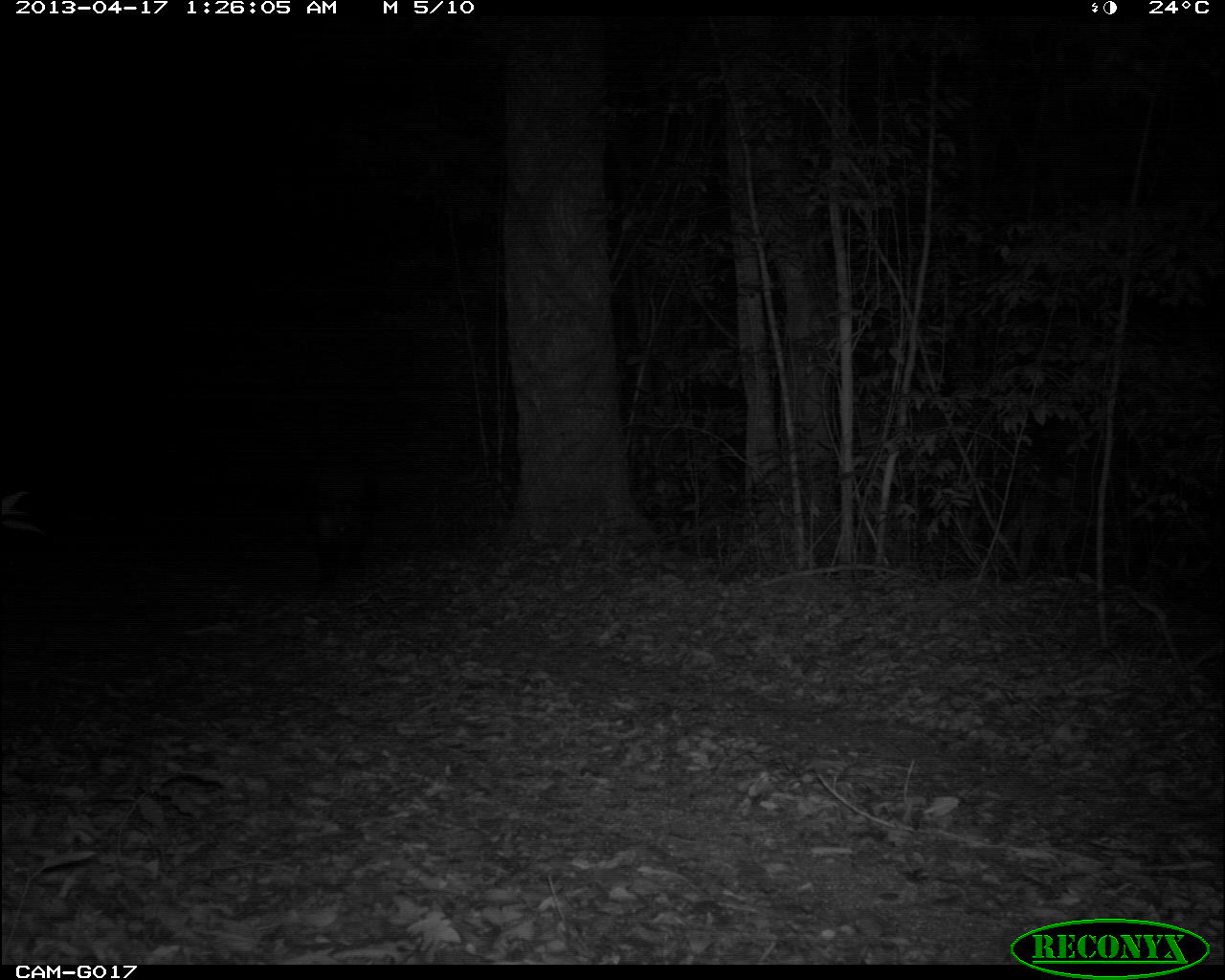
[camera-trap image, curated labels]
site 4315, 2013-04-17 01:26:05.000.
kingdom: Animalia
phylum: Chordata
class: Mammalia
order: Perissodactyla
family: Tapiridae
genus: Tapirus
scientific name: Tapirus bairdii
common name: baird's tapir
Tapirus bairdii (baird's tapir), count 1, sex male.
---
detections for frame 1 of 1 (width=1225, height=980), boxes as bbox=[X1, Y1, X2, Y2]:
tapirus bairdii: bbox=[298, 443, 386, 593]